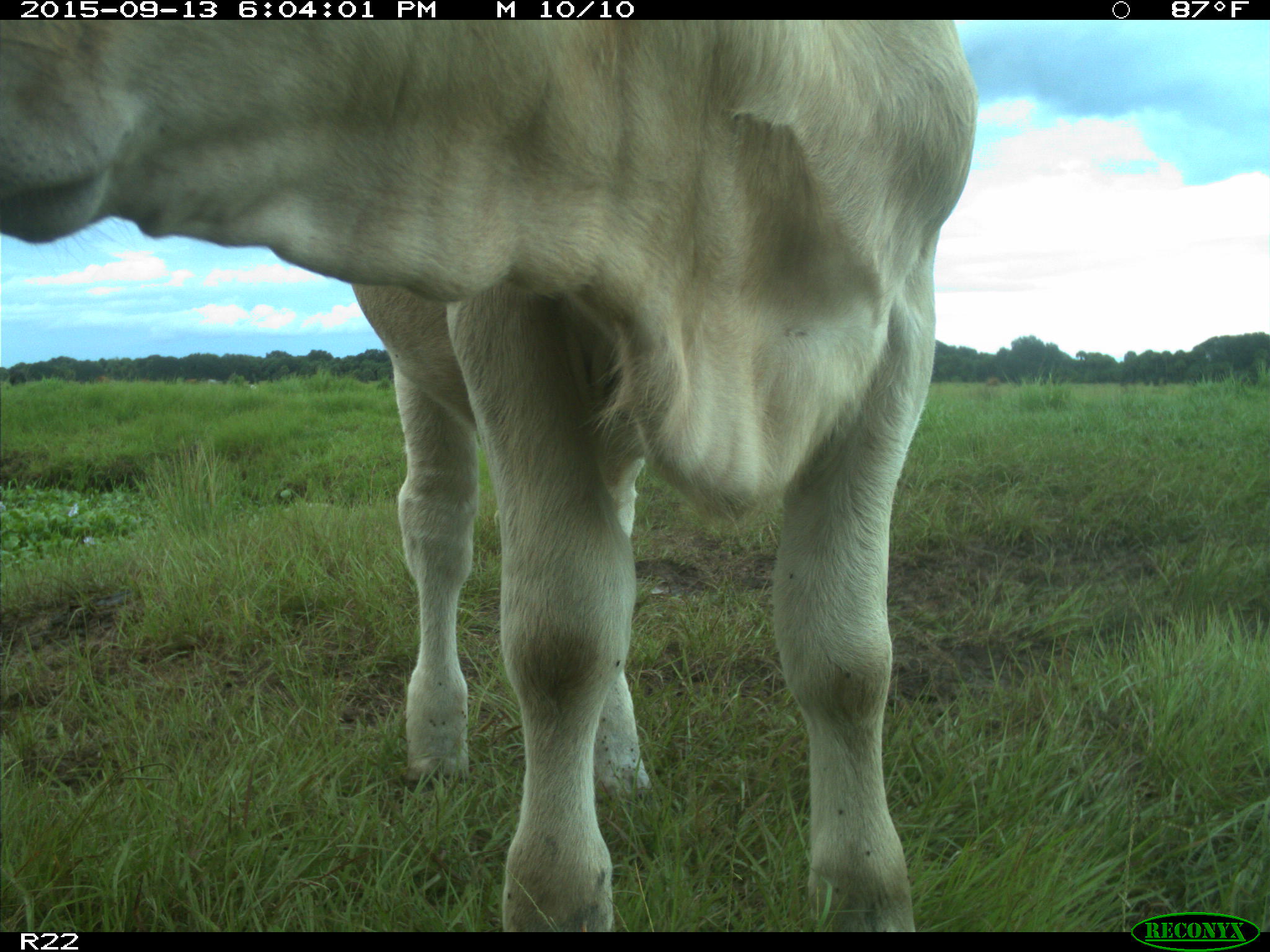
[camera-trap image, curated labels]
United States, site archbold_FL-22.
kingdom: Animalia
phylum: Chordata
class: Mammalia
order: Artiodactyla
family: Bovidae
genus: Bos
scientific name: Bos taurus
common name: domestic cow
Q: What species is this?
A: Bos taurus (domestic cow).